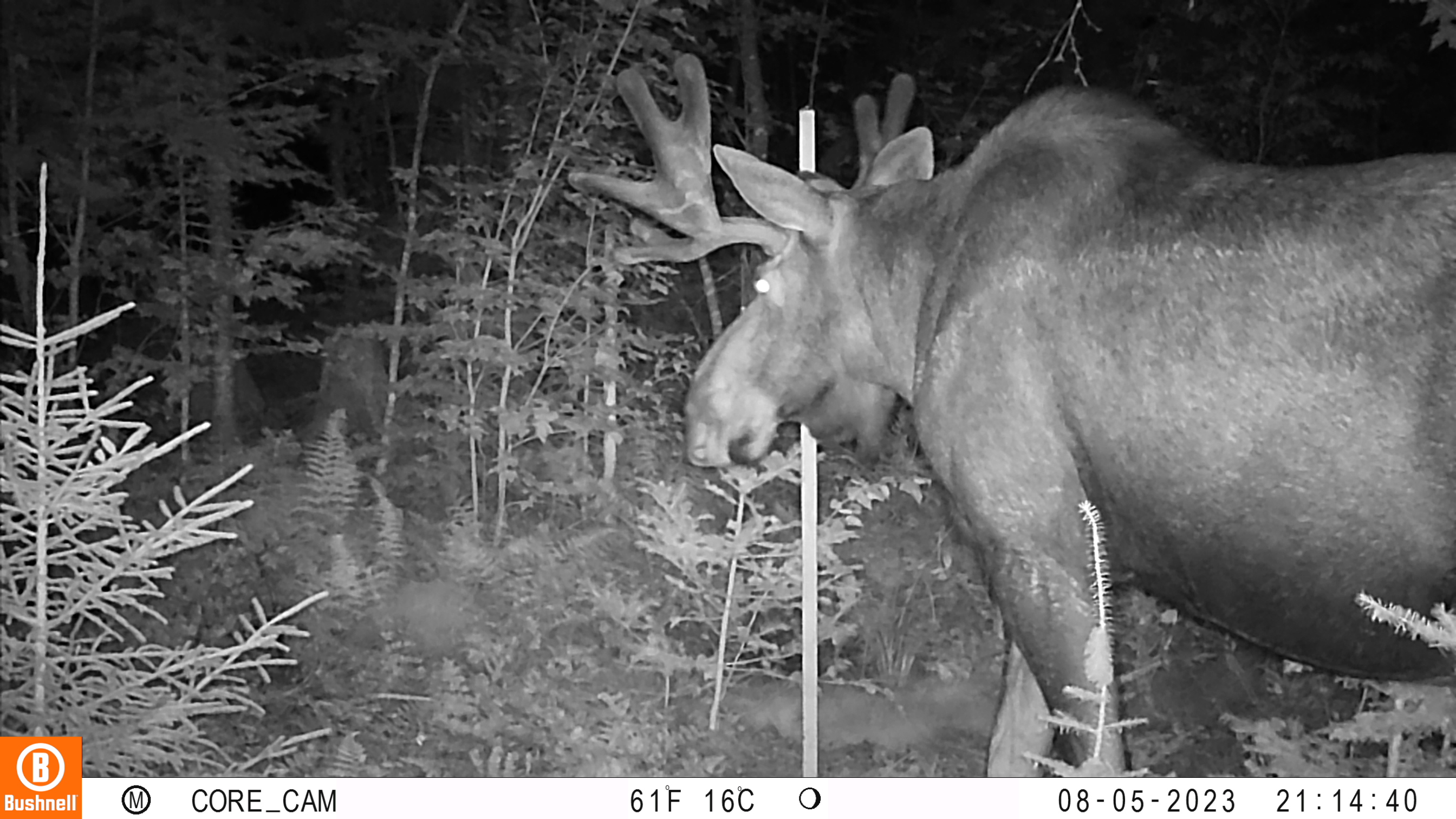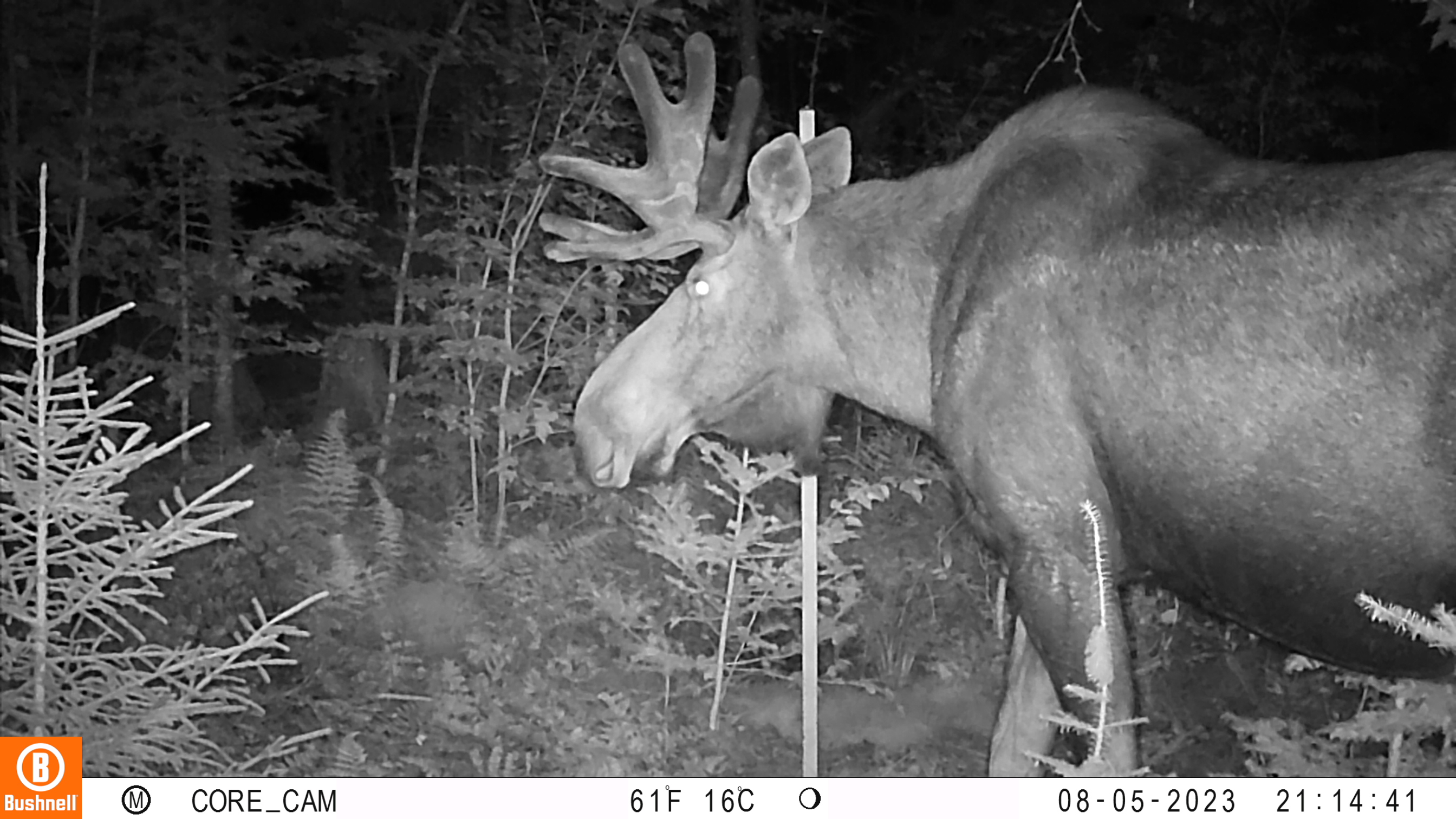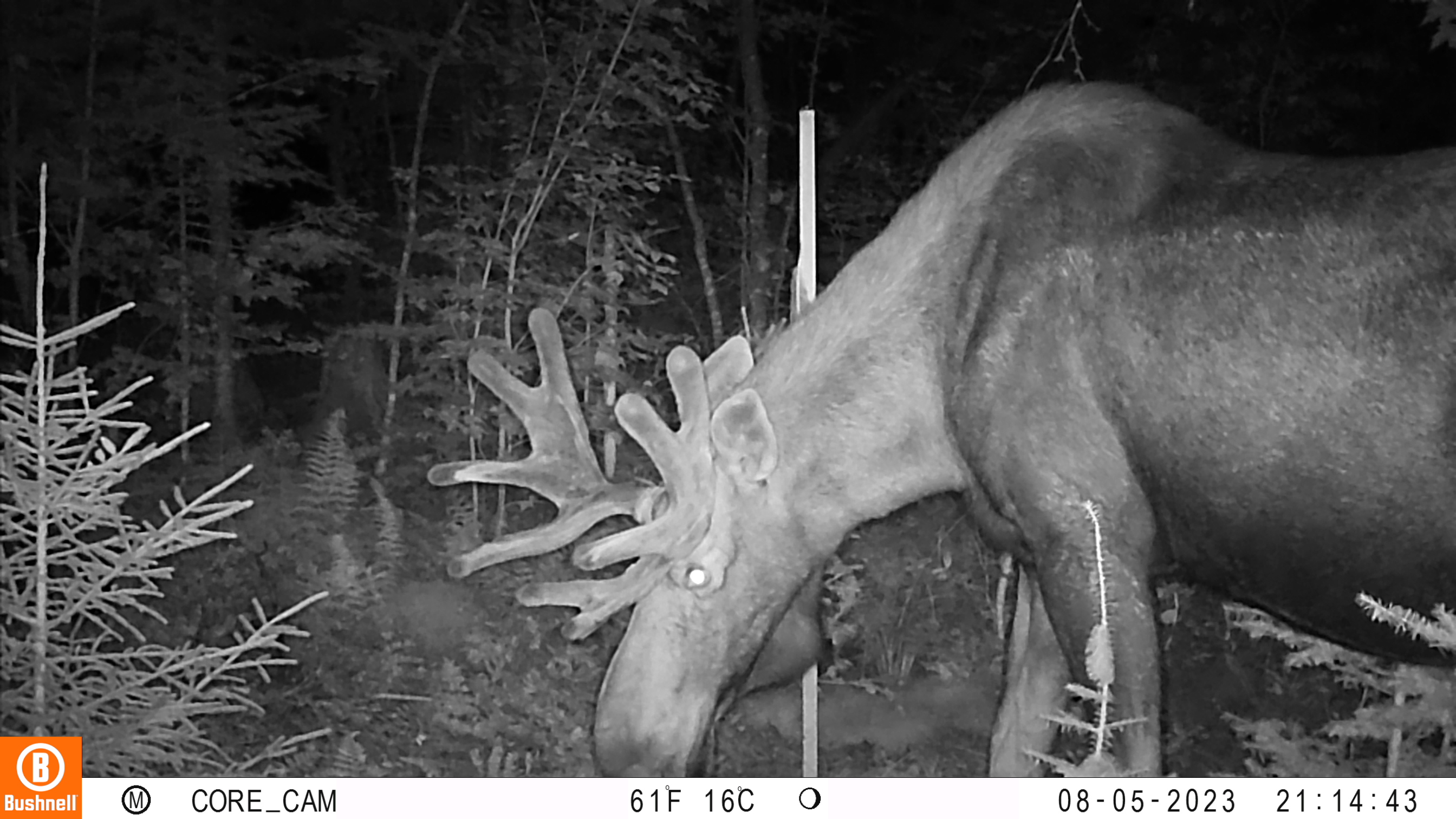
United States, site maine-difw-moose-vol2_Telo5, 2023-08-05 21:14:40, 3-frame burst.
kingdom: Animalia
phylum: Chordata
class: Mammalia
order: Artiodactyla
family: Cervidae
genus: Odocoileus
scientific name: Odocoileus virginianus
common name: white-tailed deer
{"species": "white-tailed deer (Odocoileus virginianus)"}